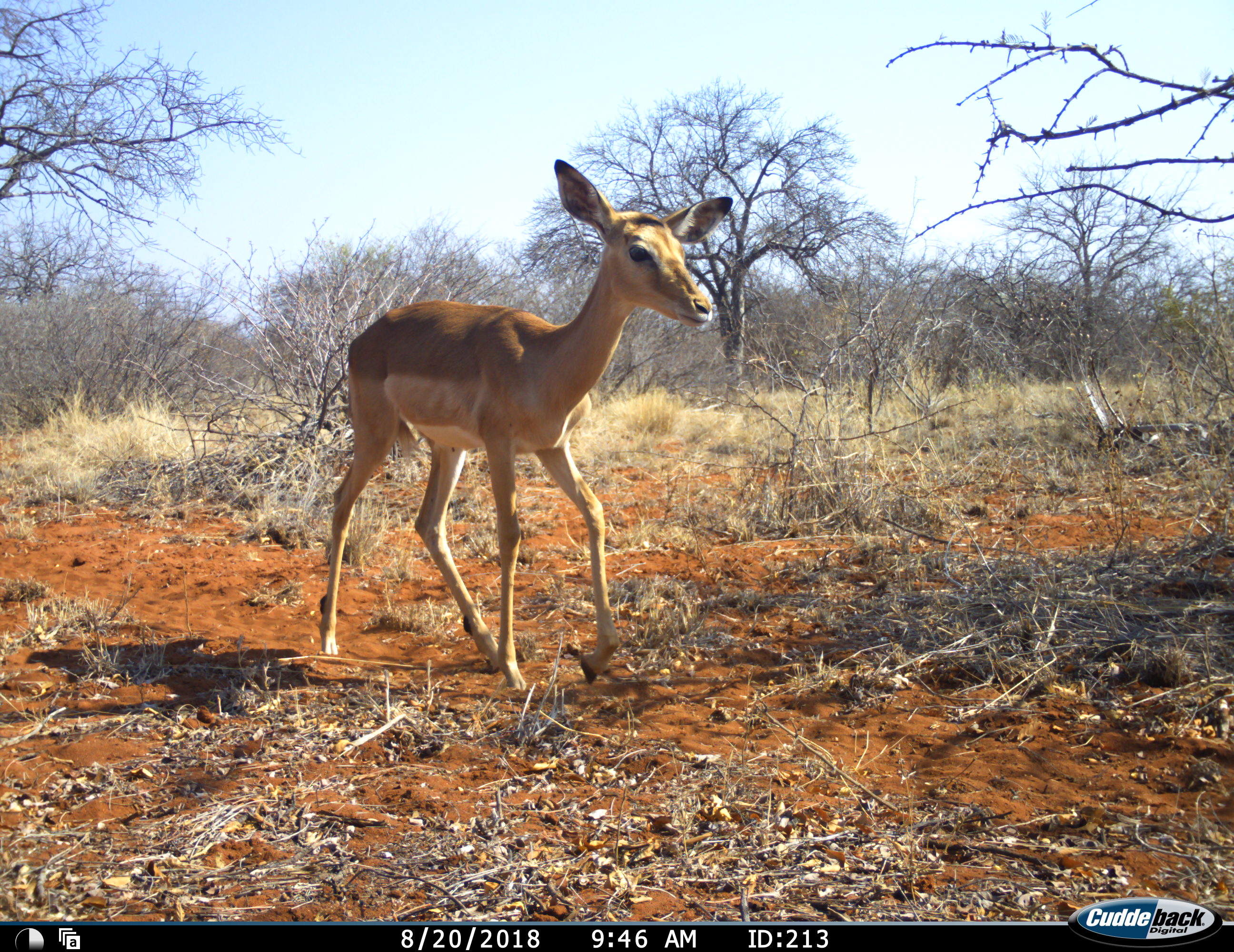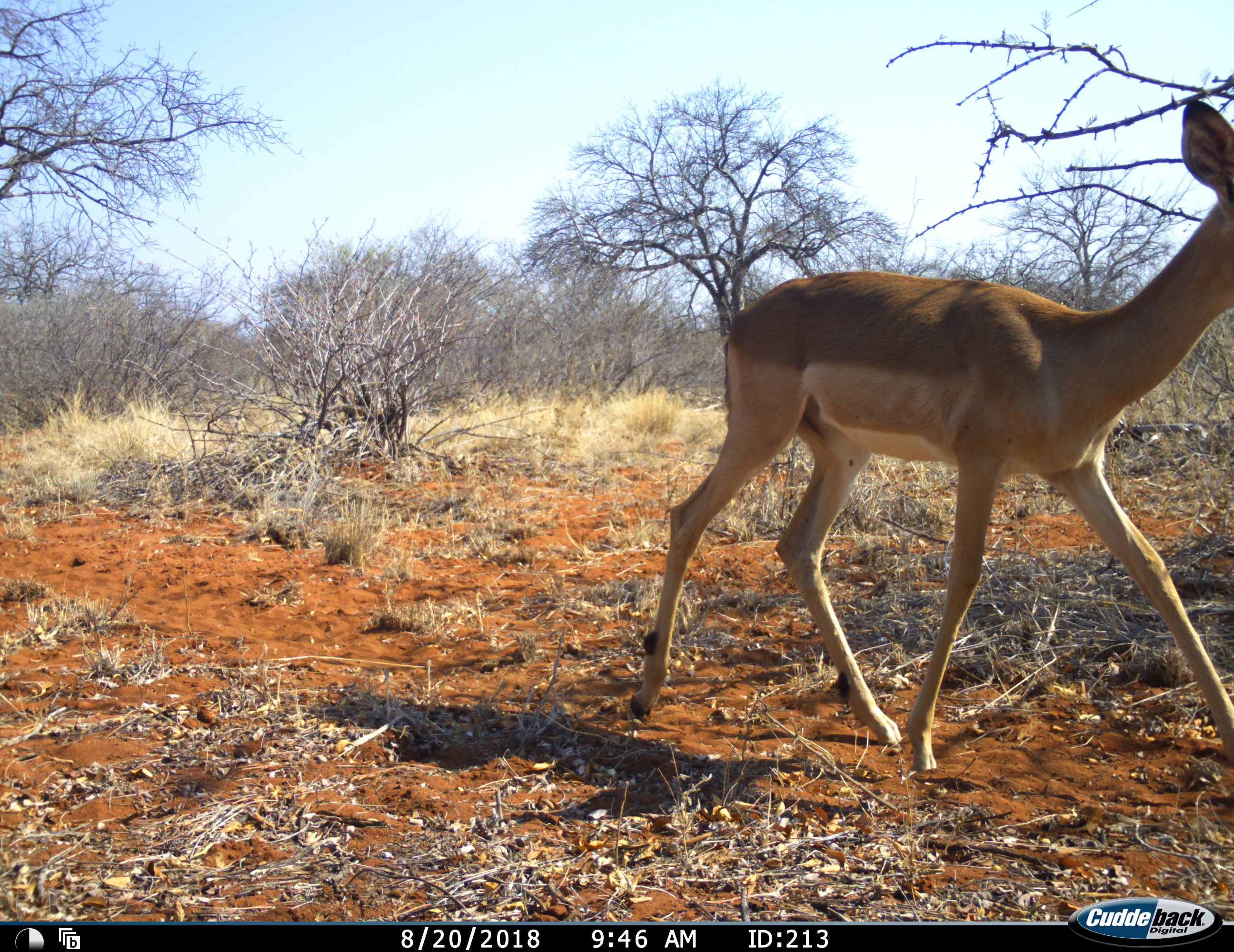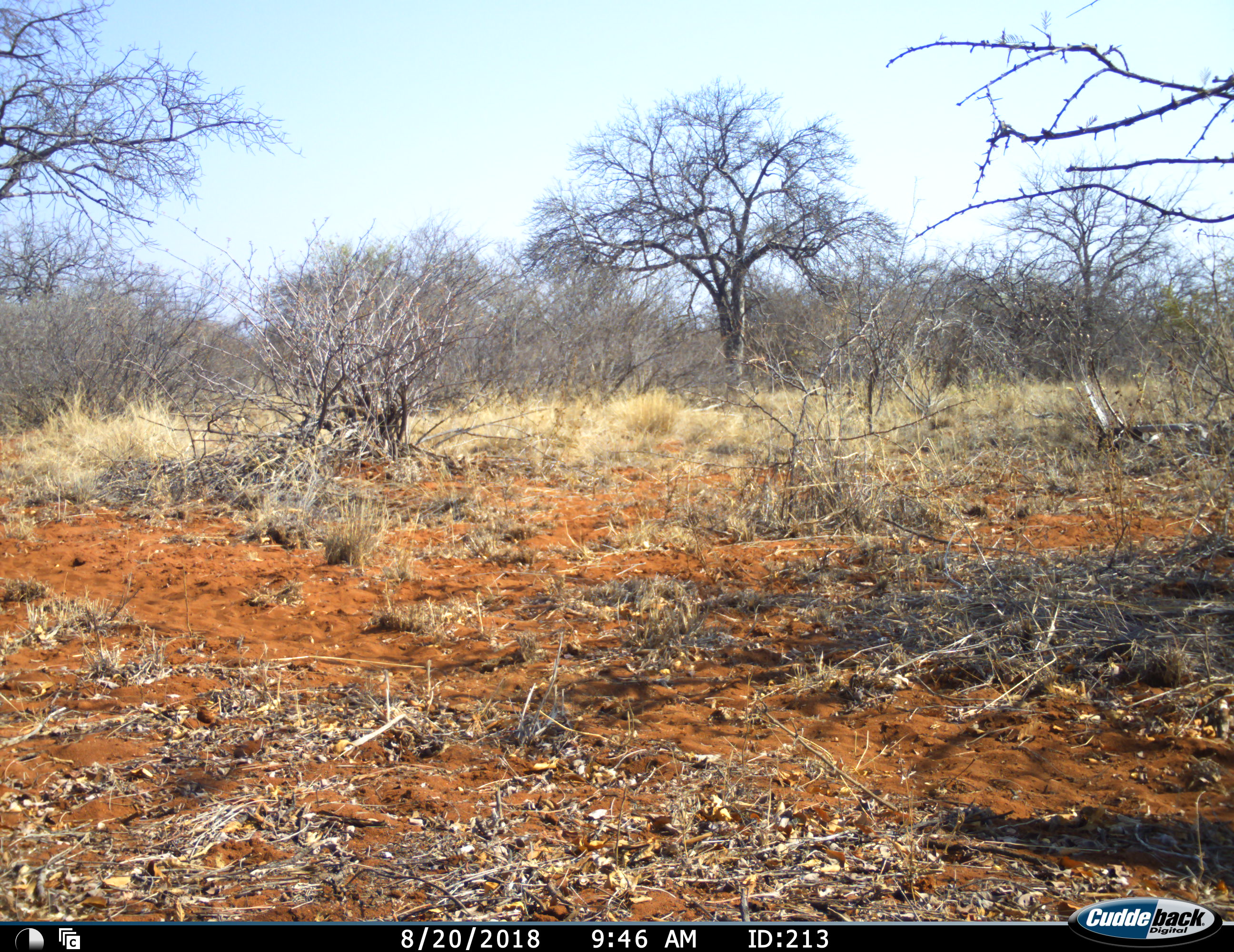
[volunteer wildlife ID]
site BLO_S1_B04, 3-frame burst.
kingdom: Animalia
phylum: Chordata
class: Mammalia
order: Artiodactyla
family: Bovidae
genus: Aepyceros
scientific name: Aepyceros melampus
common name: impala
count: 1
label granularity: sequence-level